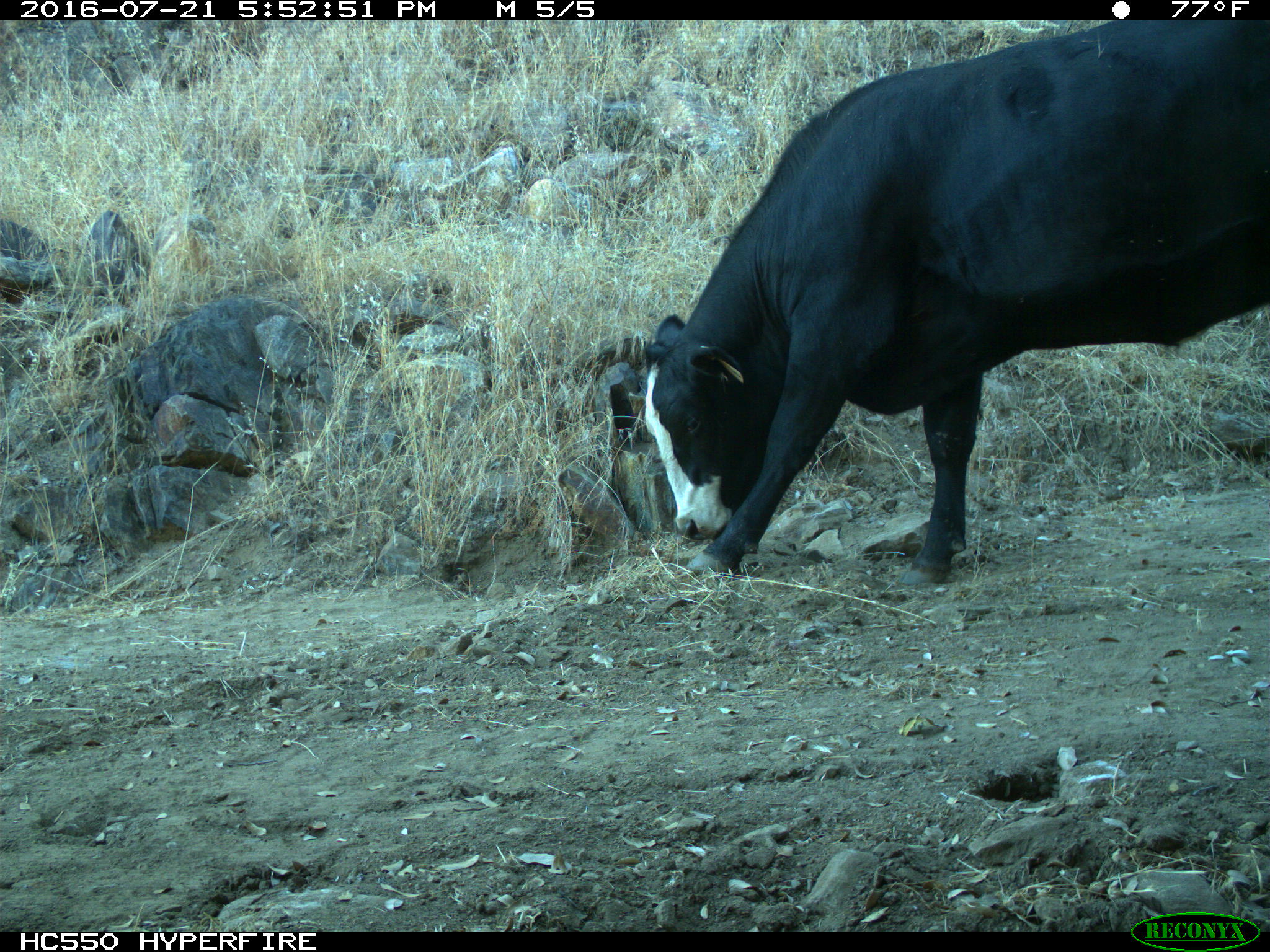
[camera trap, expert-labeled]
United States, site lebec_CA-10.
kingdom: Animalia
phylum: Chordata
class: Mammalia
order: Artiodactyla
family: Bovidae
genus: Bos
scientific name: Bos taurus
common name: domestic cow